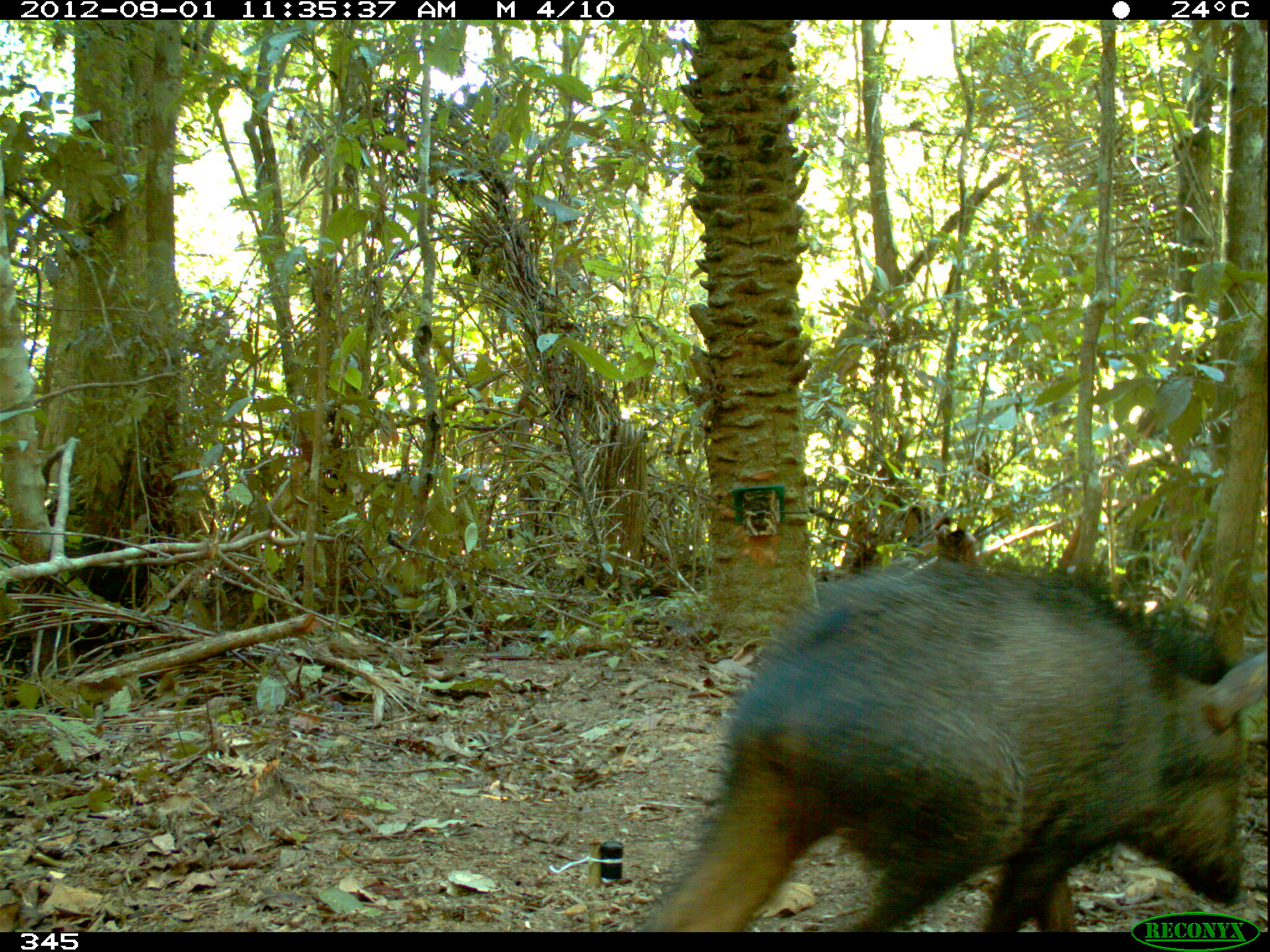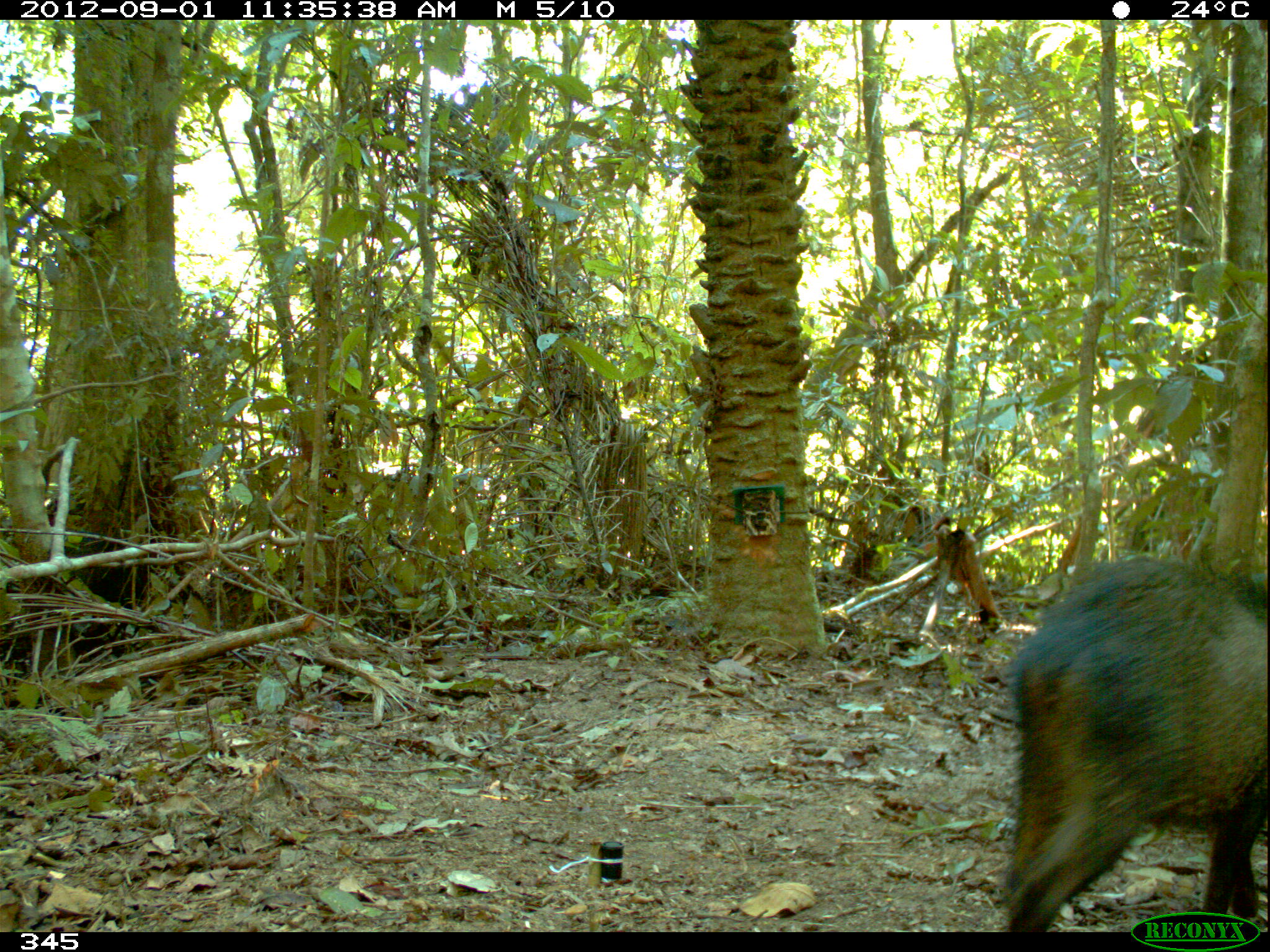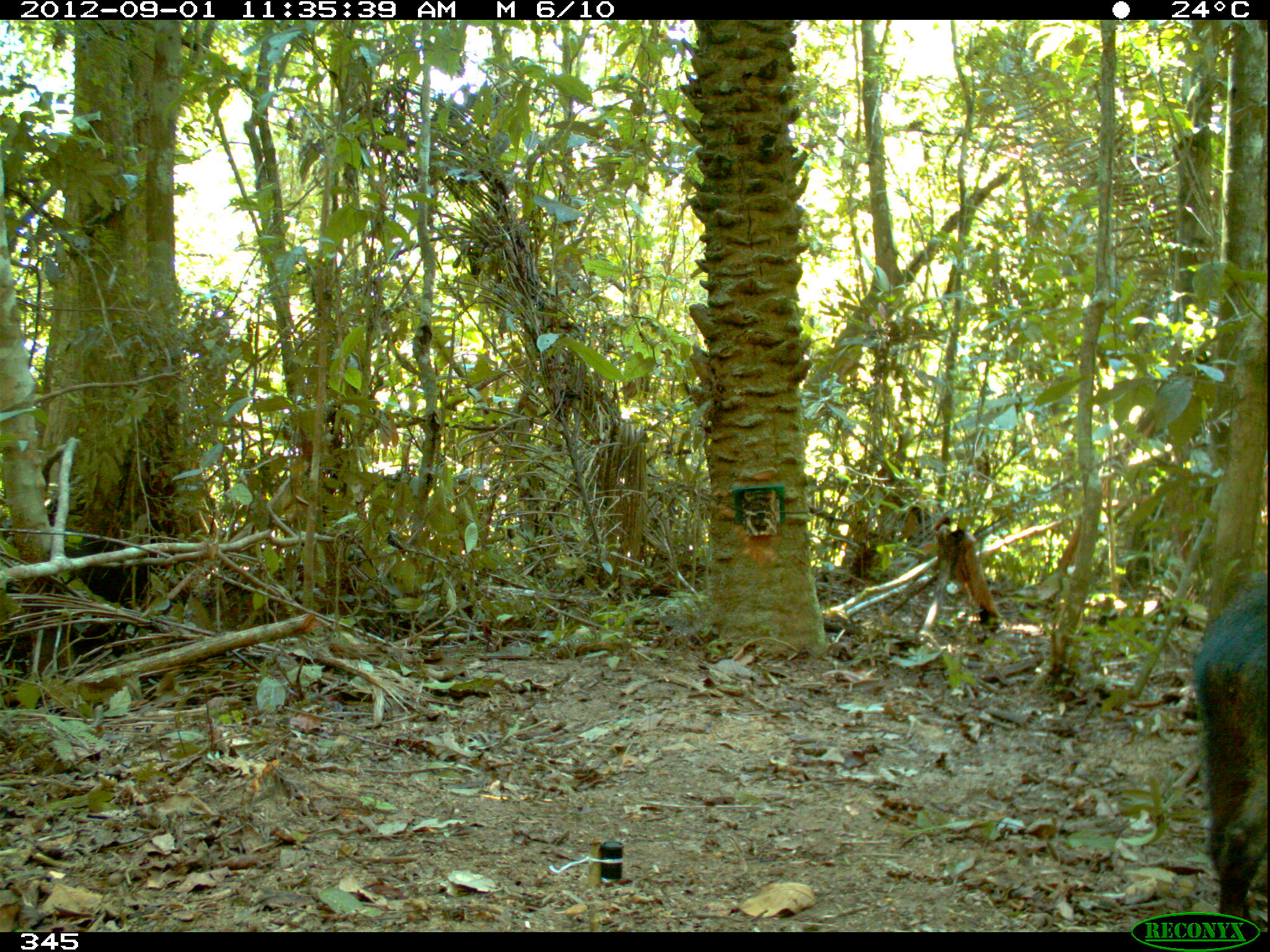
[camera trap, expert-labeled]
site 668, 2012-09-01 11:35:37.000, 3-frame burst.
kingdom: Animalia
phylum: Chordata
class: Mammalia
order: Artiodactyla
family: Tayassuidae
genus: Pecari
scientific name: Pecari tajacu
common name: collared peccary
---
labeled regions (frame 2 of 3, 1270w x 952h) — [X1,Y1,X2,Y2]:
pecari tajacu: [1003,552,1267,931]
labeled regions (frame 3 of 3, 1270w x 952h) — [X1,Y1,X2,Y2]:
pecari tajacu: [1191,575,1267,932]